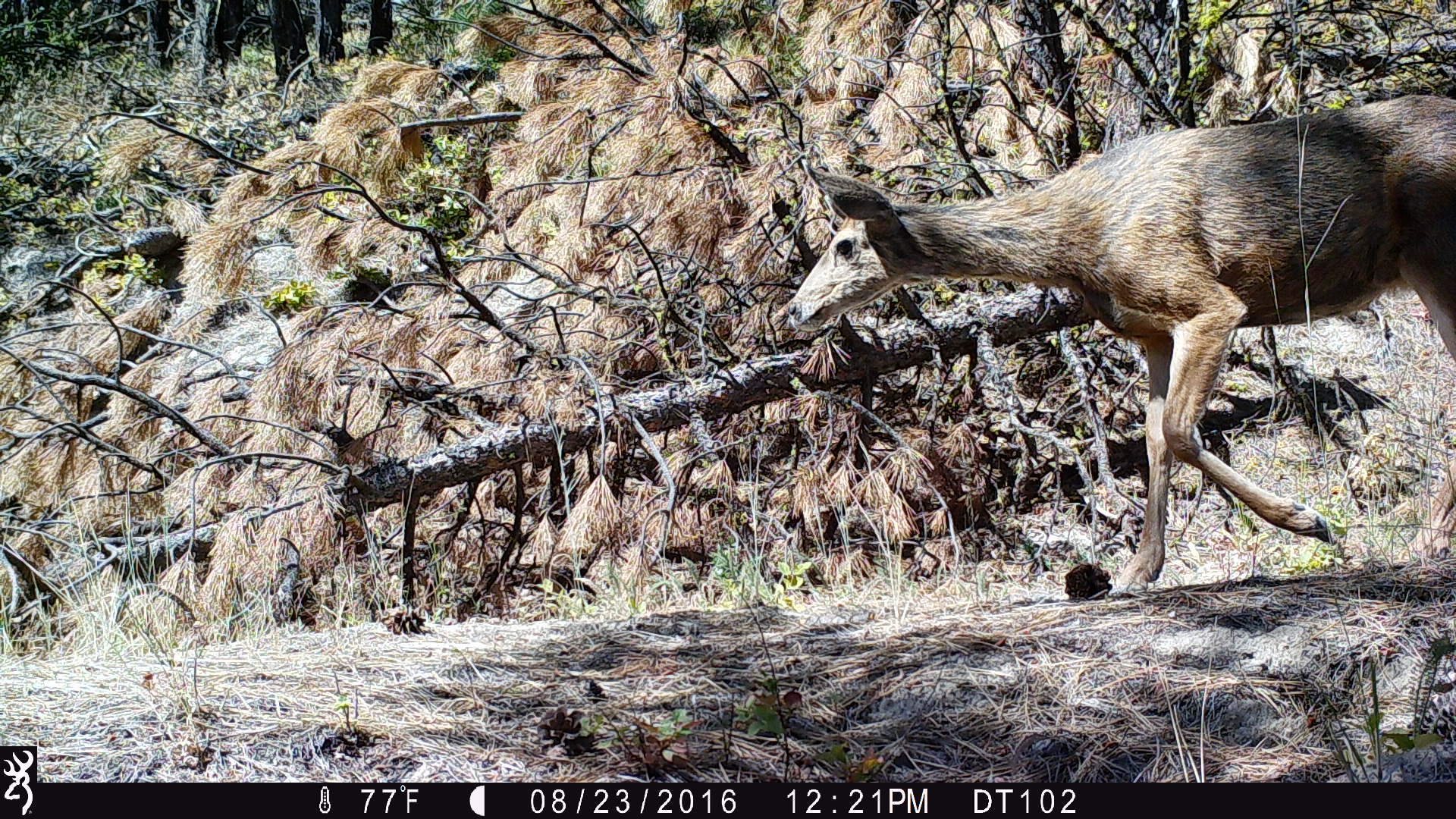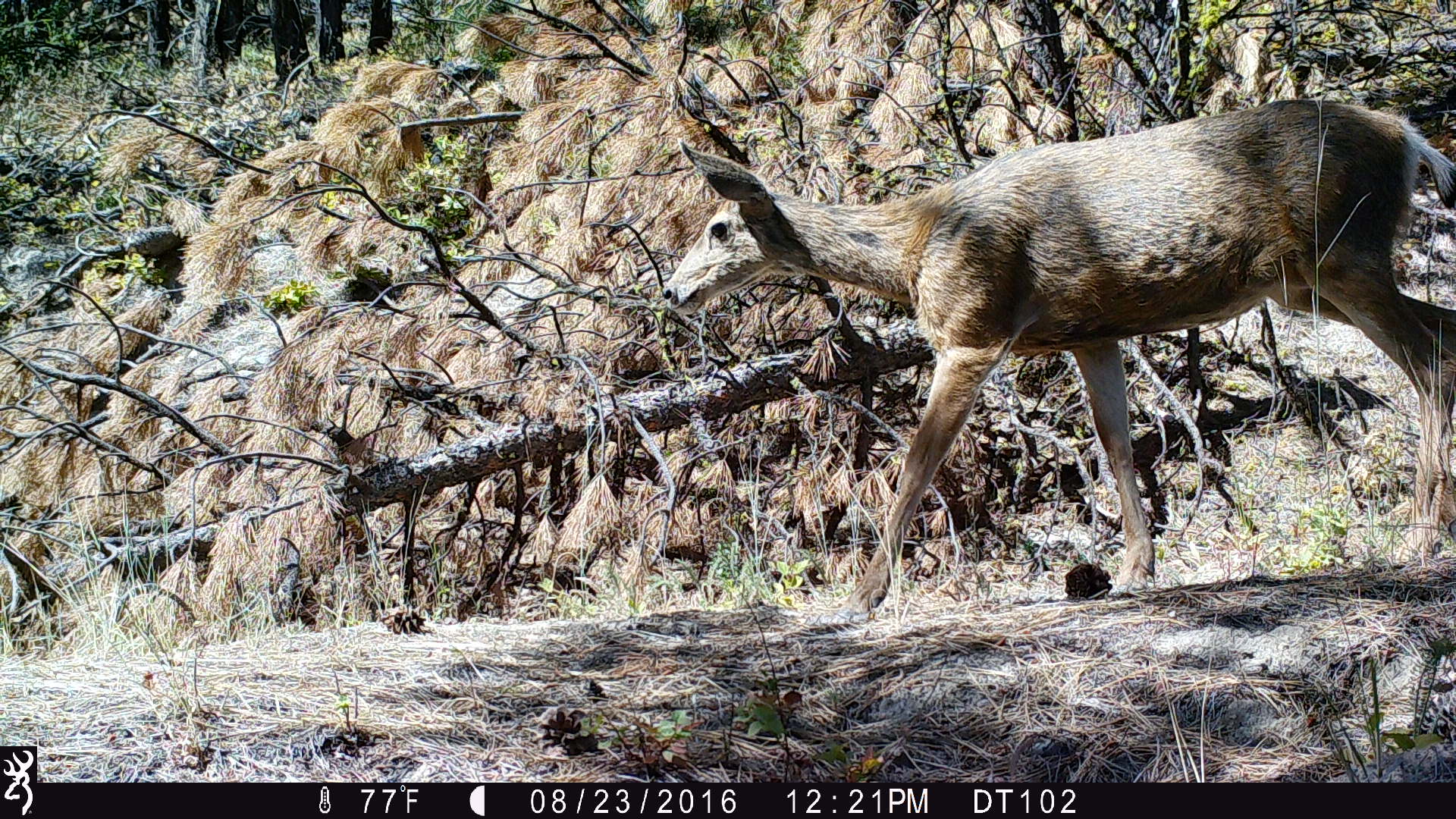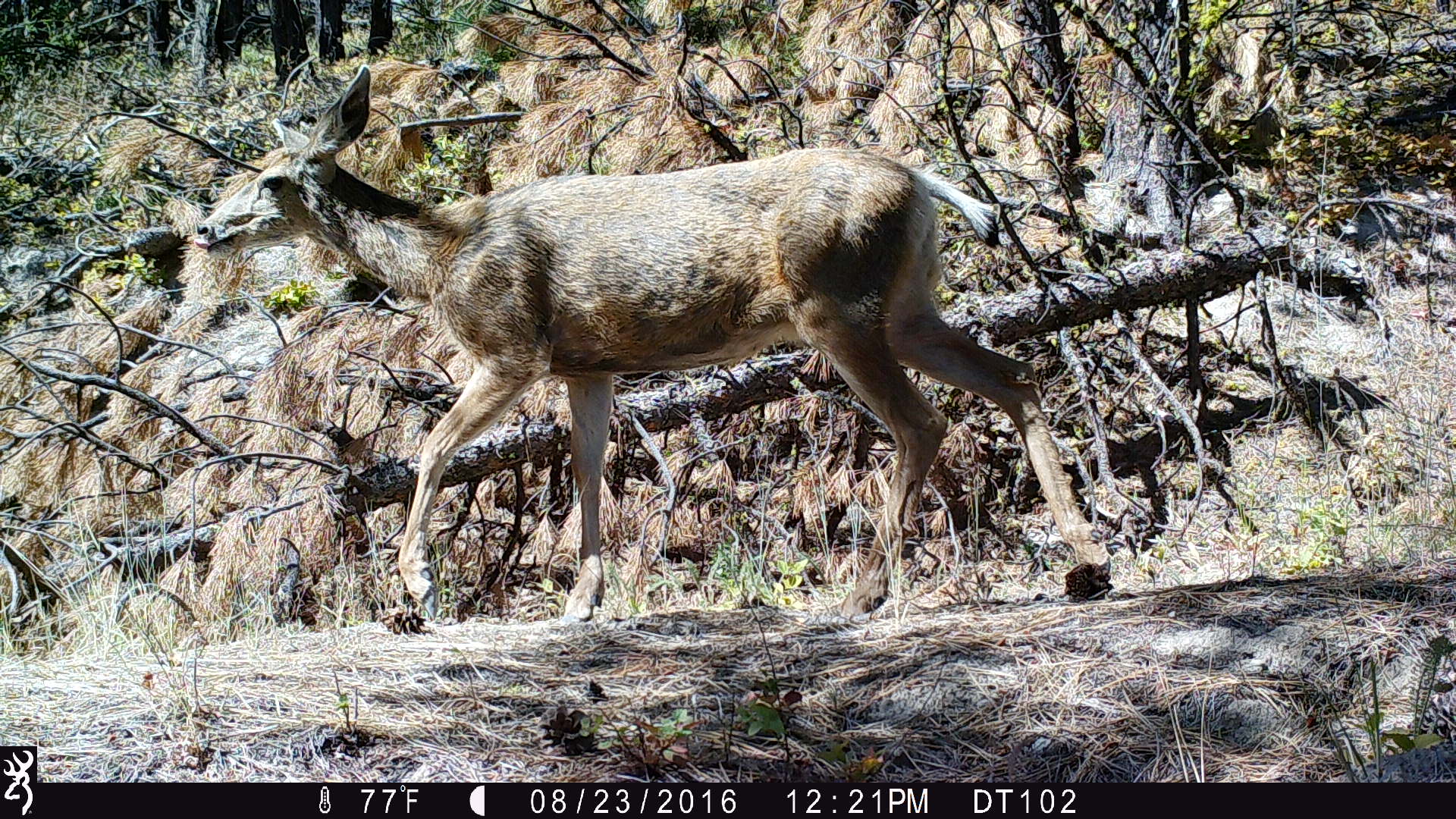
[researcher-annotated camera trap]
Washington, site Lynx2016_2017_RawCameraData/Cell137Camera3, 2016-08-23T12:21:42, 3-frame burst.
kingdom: Animalia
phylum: Chordata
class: Mammalia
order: Artiodactyla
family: Cervidae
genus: Odocoileus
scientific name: Odocoileus hemionus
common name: mule deer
Odocoileus hemionus (mule deer). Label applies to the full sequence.